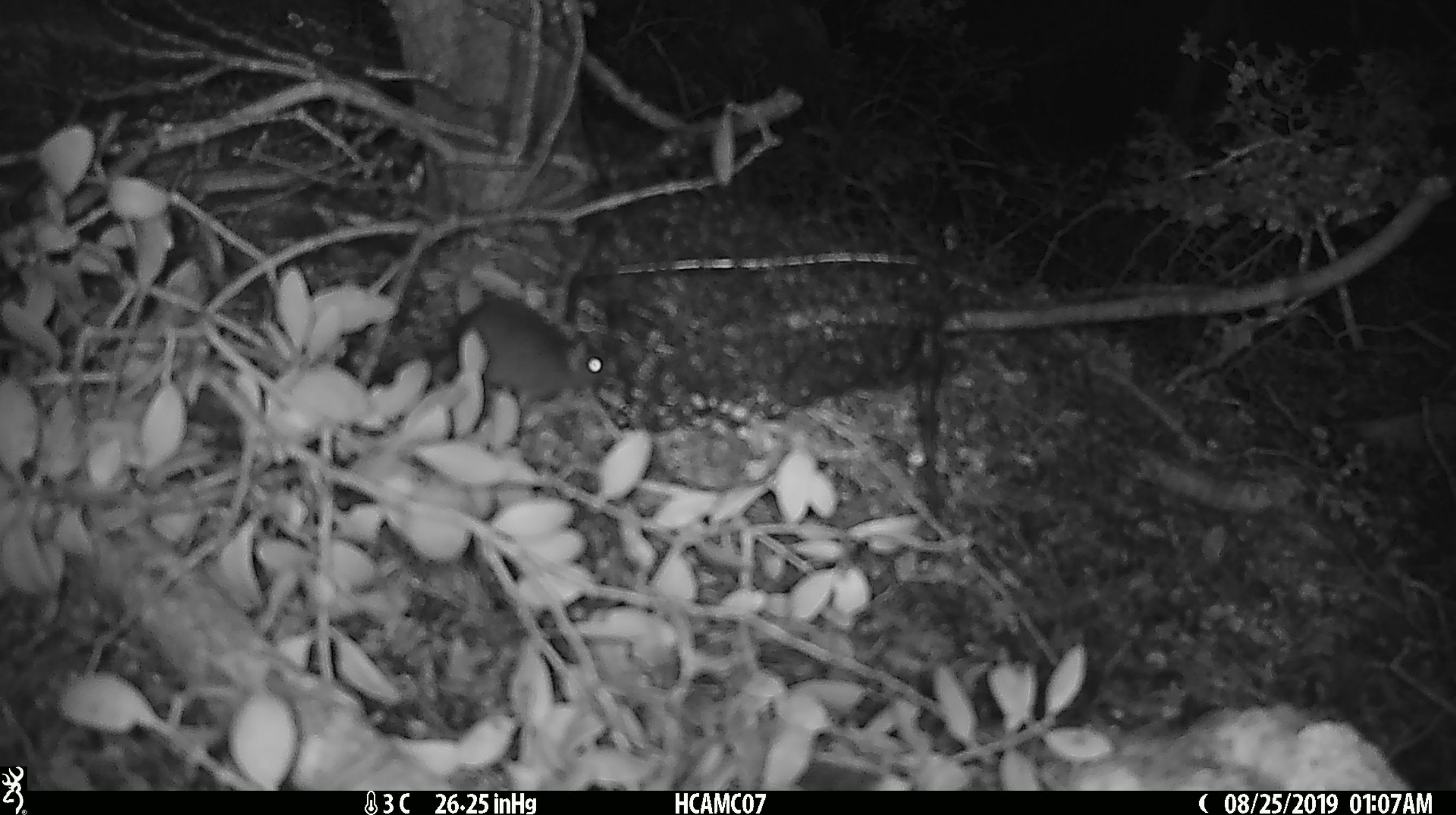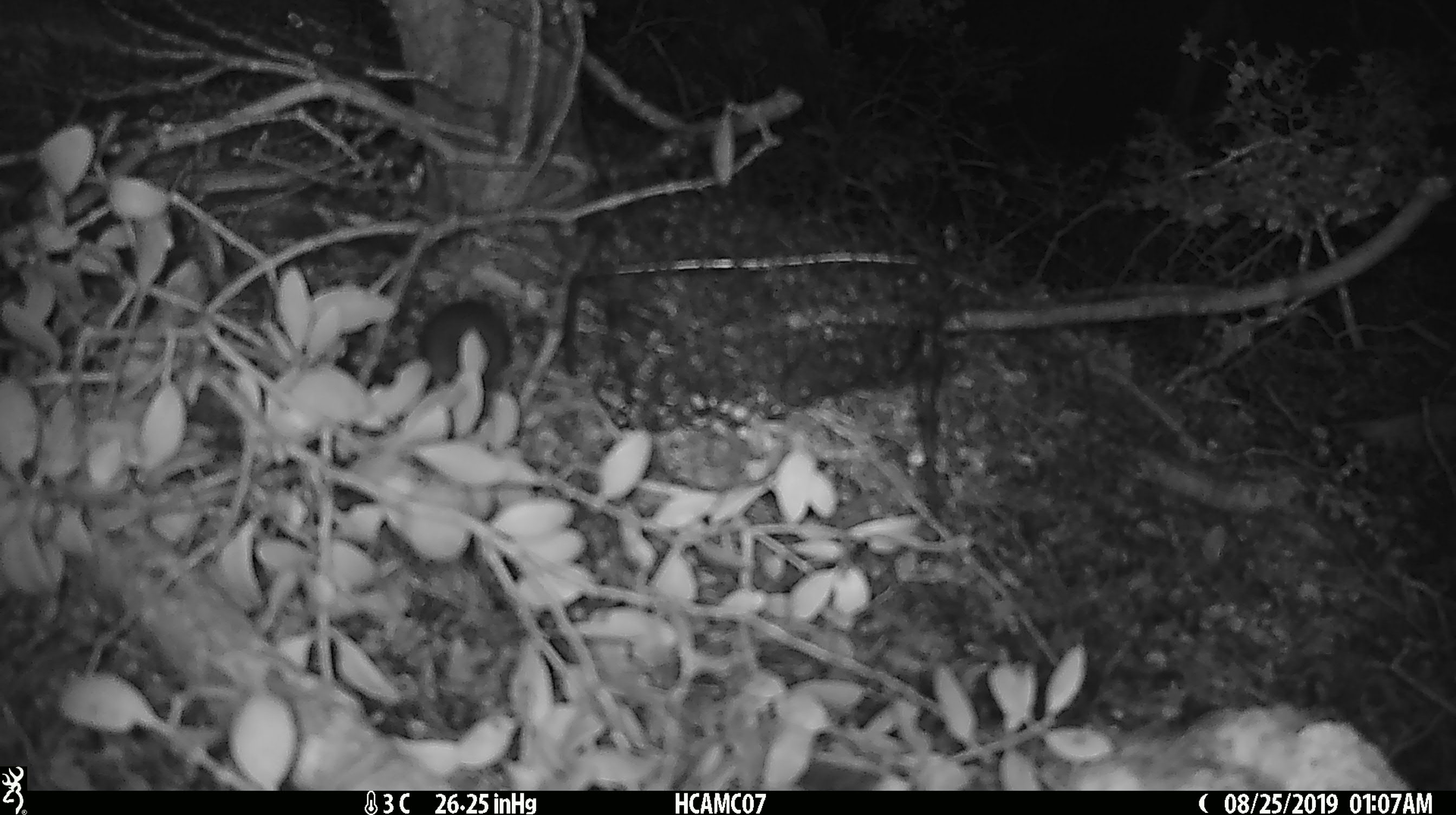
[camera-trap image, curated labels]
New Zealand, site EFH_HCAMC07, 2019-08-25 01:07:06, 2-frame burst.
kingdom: Animalia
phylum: Chordata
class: Mammalia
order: Rodentia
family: Muridae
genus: Mus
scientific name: Mus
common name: mouse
Mouse (Mus).